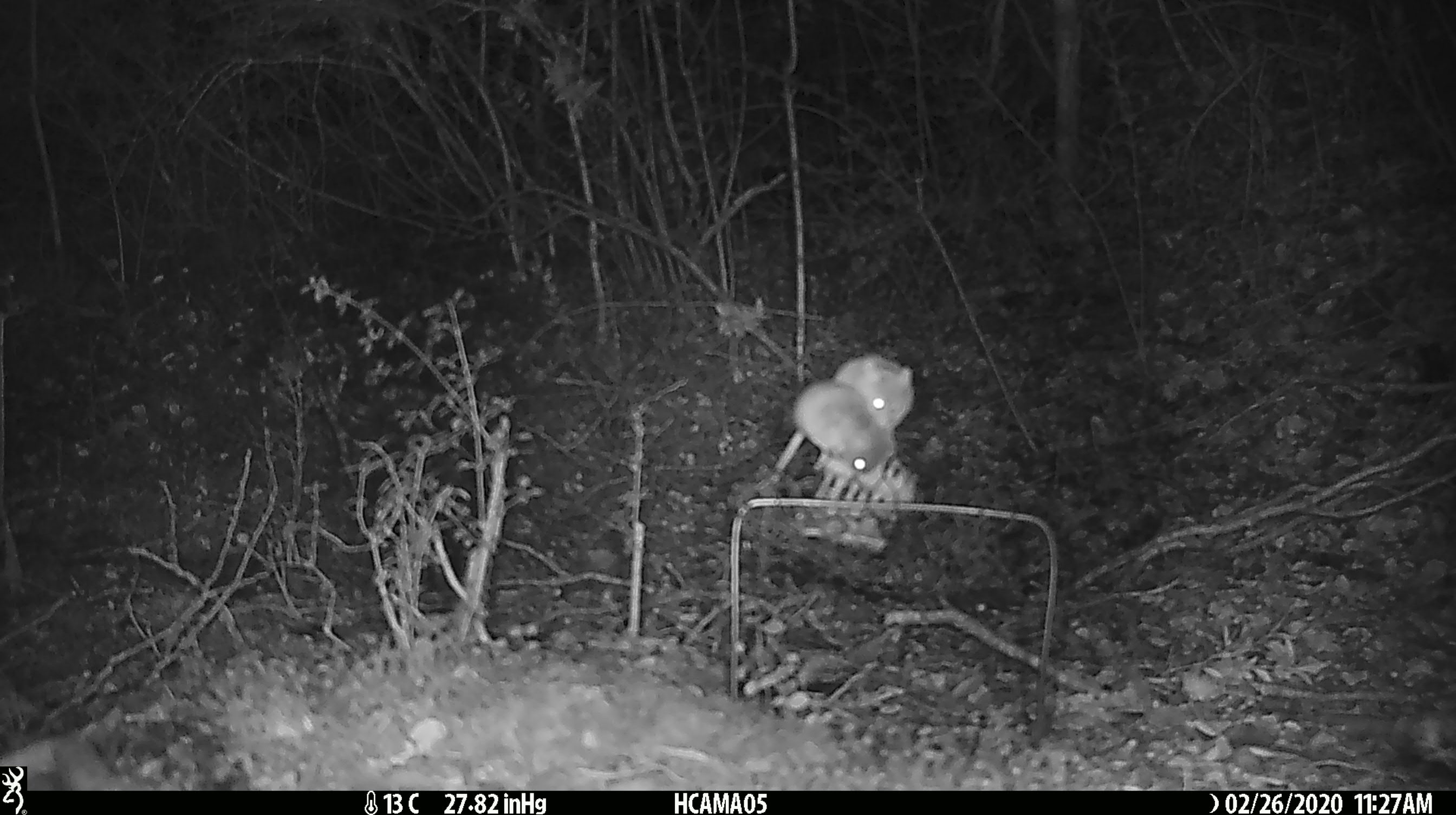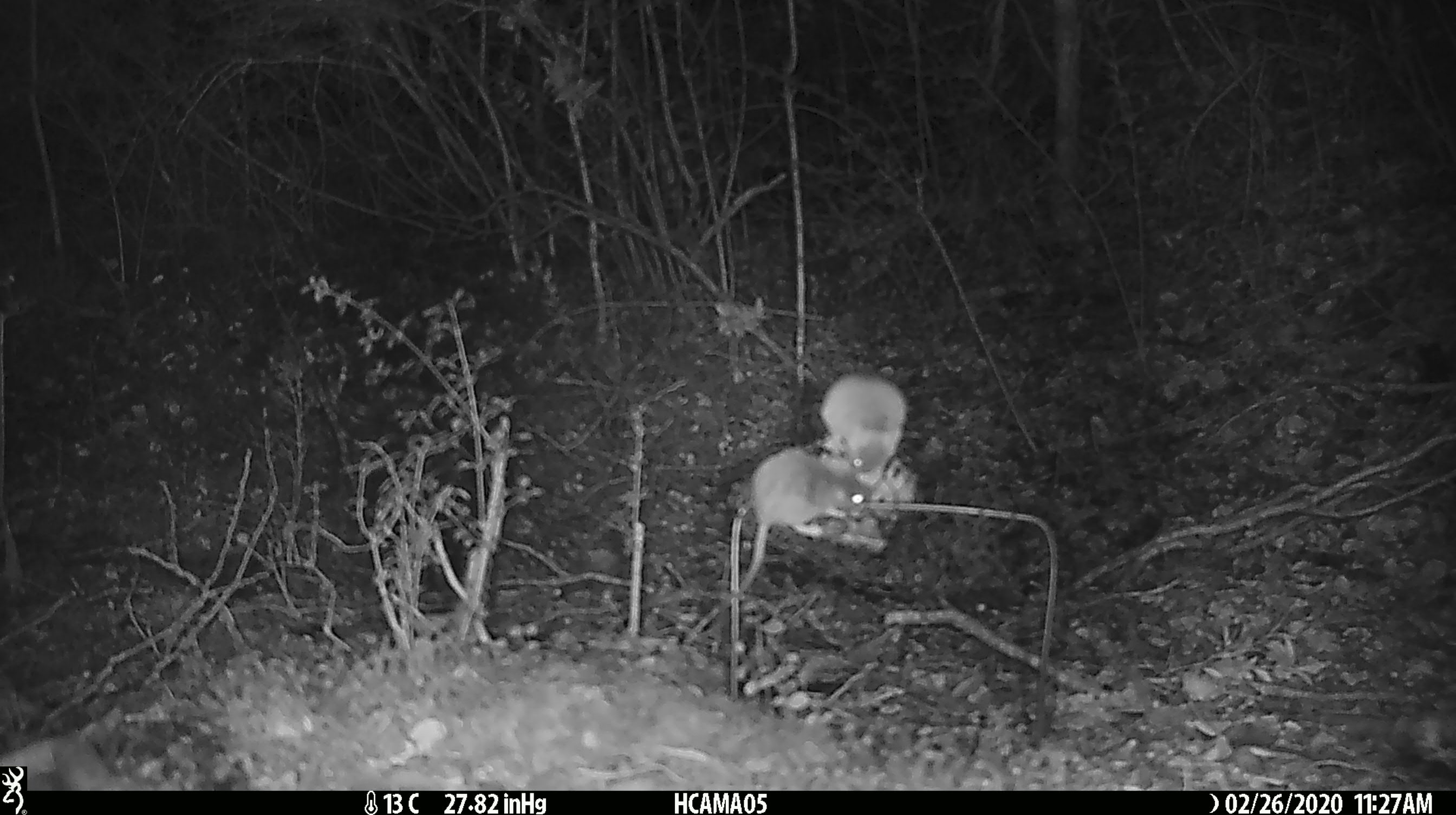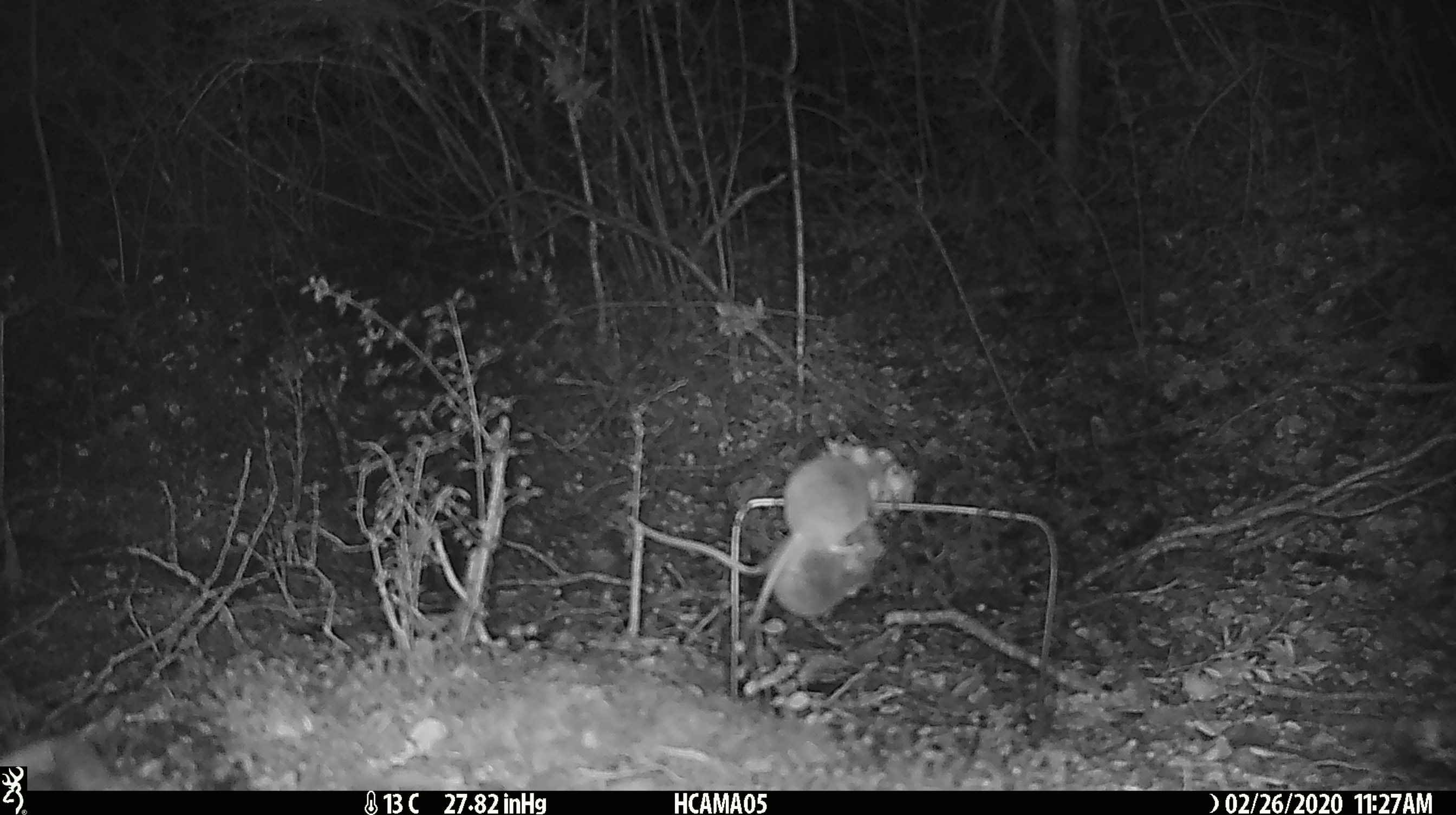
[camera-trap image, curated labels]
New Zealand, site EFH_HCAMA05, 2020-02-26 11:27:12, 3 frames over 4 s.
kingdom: Animalia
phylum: Chordata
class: Mammalia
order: Rodentia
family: Muridae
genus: Mus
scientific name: Mus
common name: mouse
Mouse (Mus).